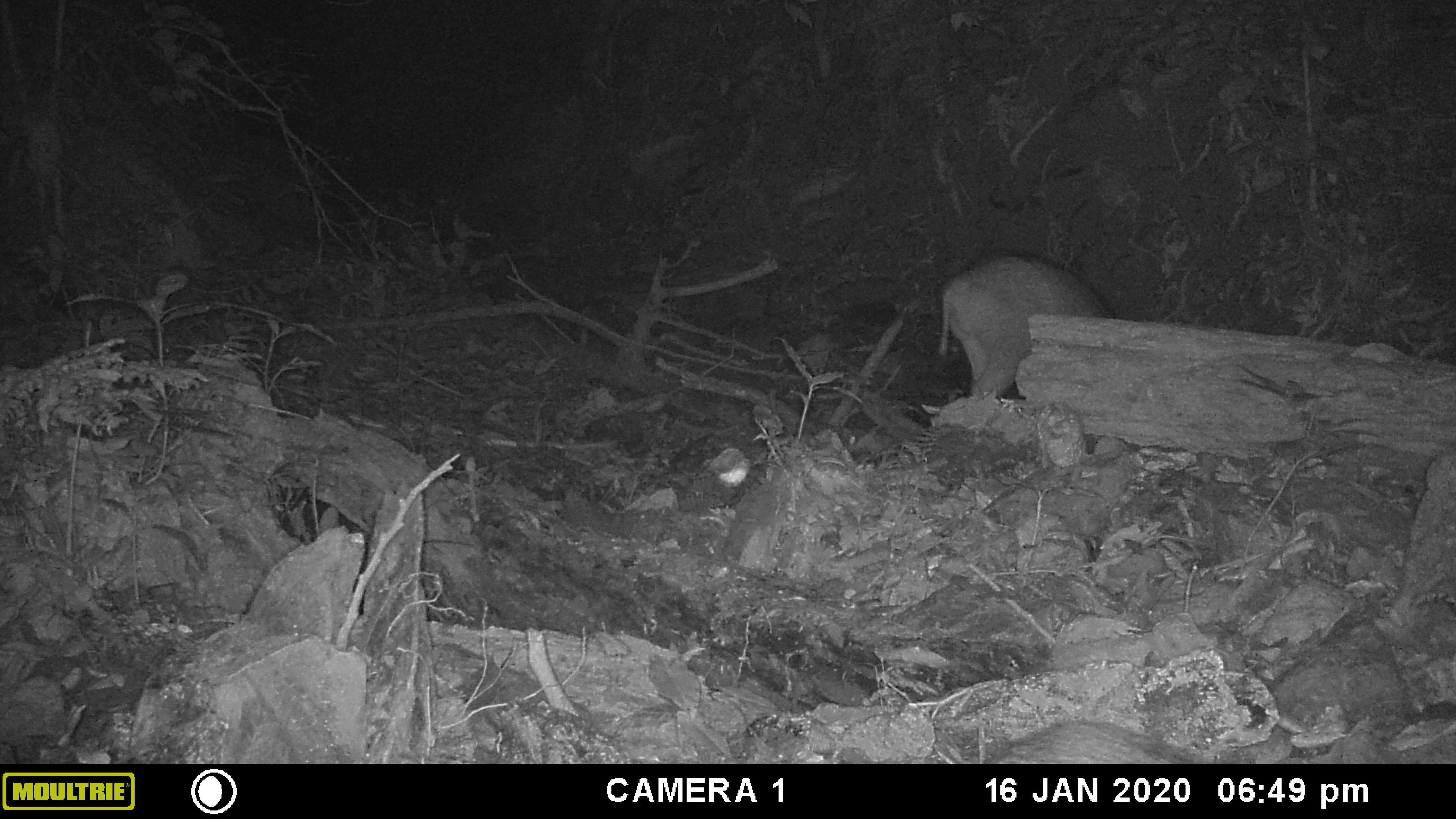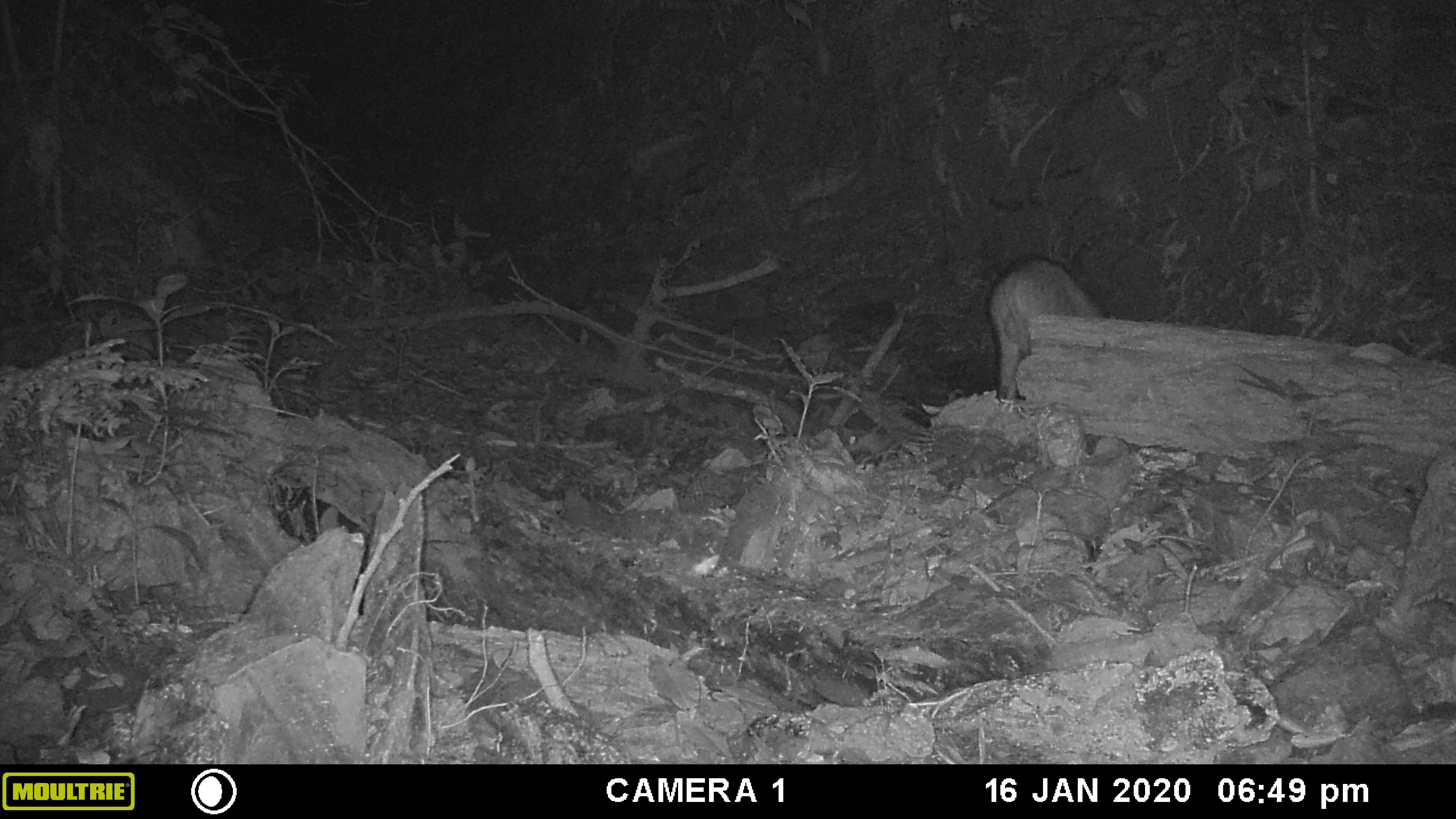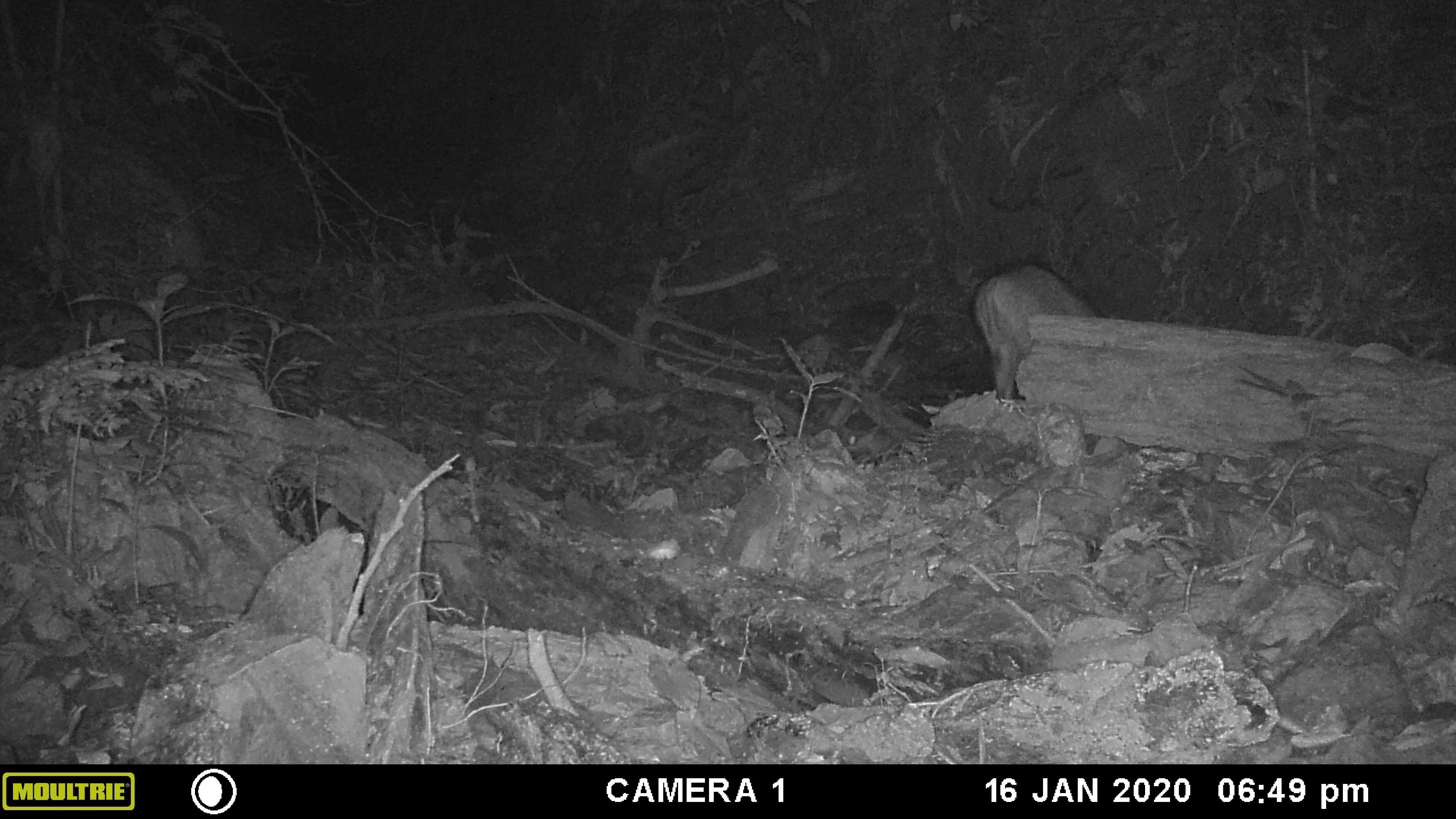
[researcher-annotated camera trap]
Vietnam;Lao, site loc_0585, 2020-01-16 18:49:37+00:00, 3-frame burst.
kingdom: Animalia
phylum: Chordata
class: Mammalia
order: Artiodactyla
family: Suidae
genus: Sus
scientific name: Sus scrofa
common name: eurasian wild pig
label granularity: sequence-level